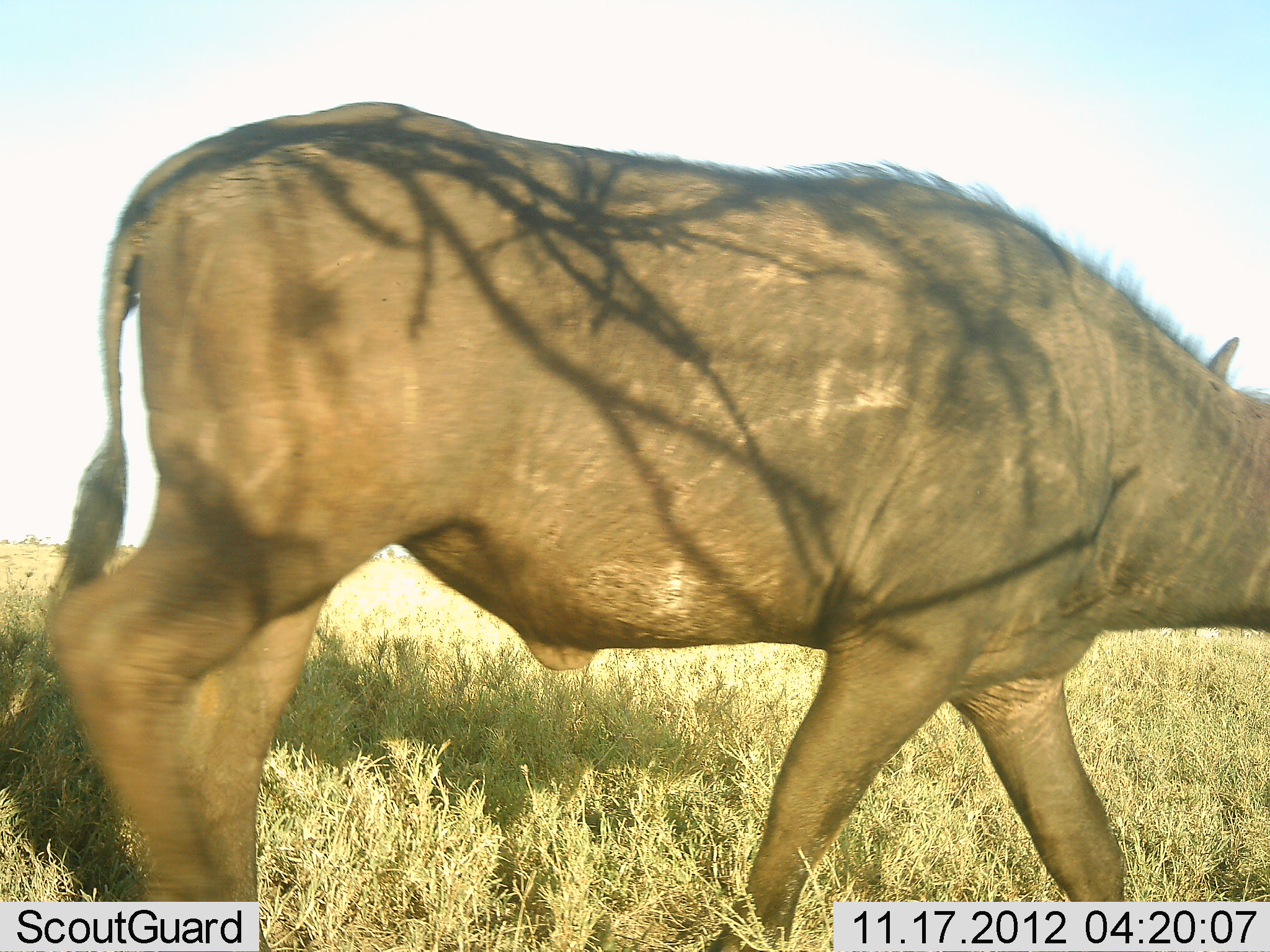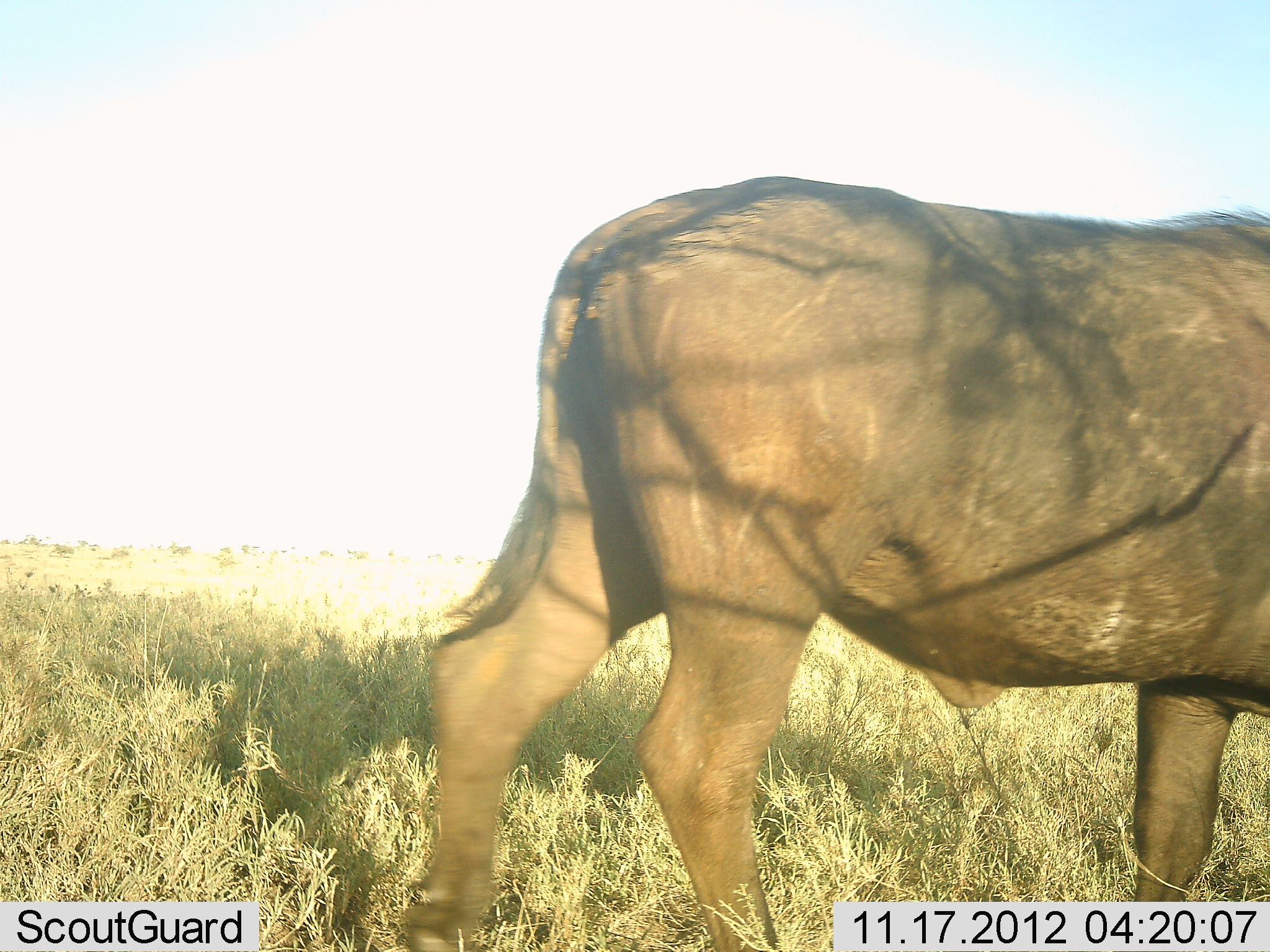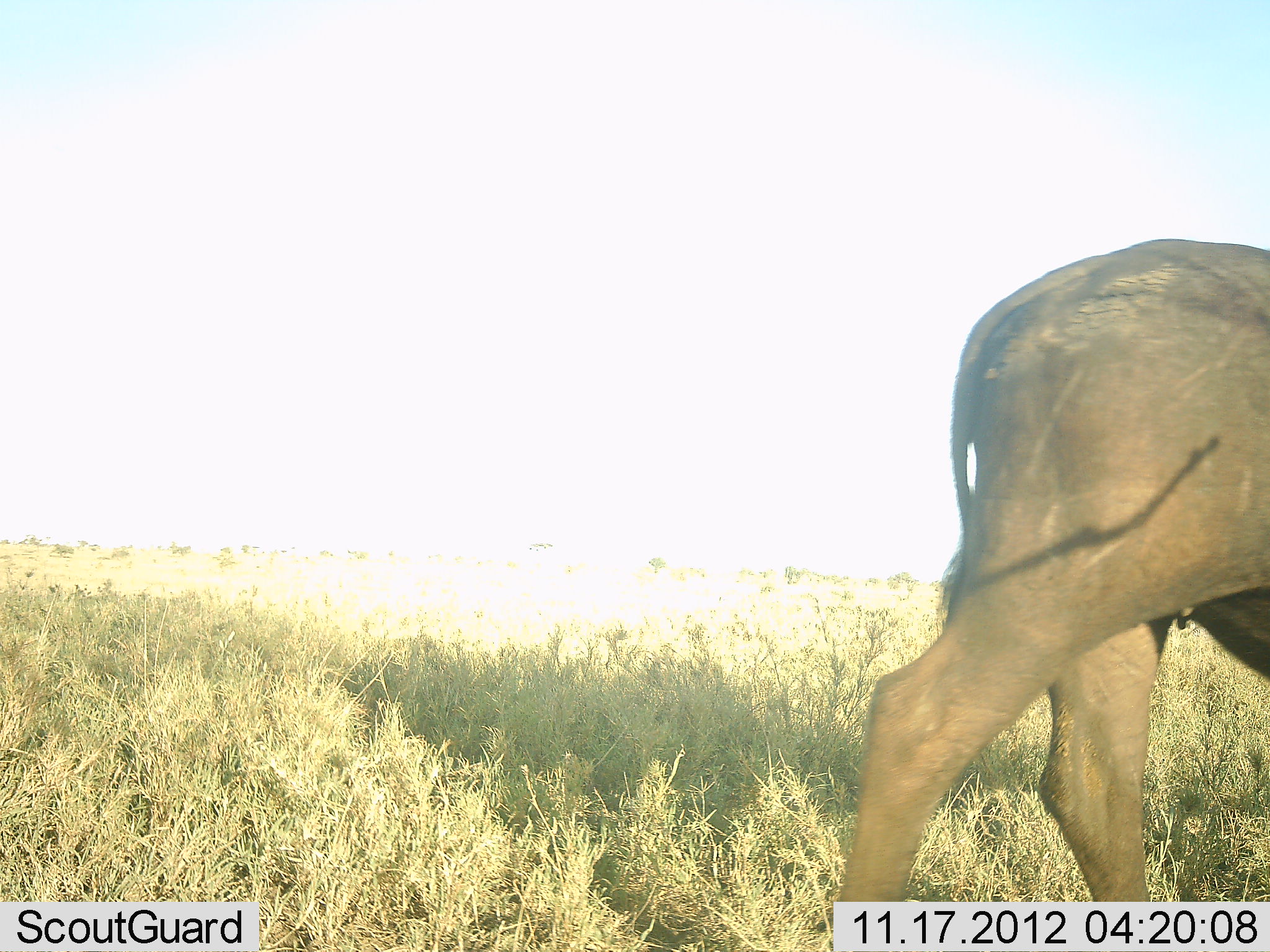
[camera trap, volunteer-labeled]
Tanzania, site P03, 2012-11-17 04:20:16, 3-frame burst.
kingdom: Animalia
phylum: Chordata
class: Mammalia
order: Artiodactyla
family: Bovidae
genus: Syncerus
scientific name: Syncerus caffer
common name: cape buffalo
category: buffalo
Buffalo (cape buffalo) (Syncerus caffer), count 1. Behavior (volunteer vote fractions): standing 0%, resting 0%, moving 100%, interacting 0%. Young present (vote fraction): 0%. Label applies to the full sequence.